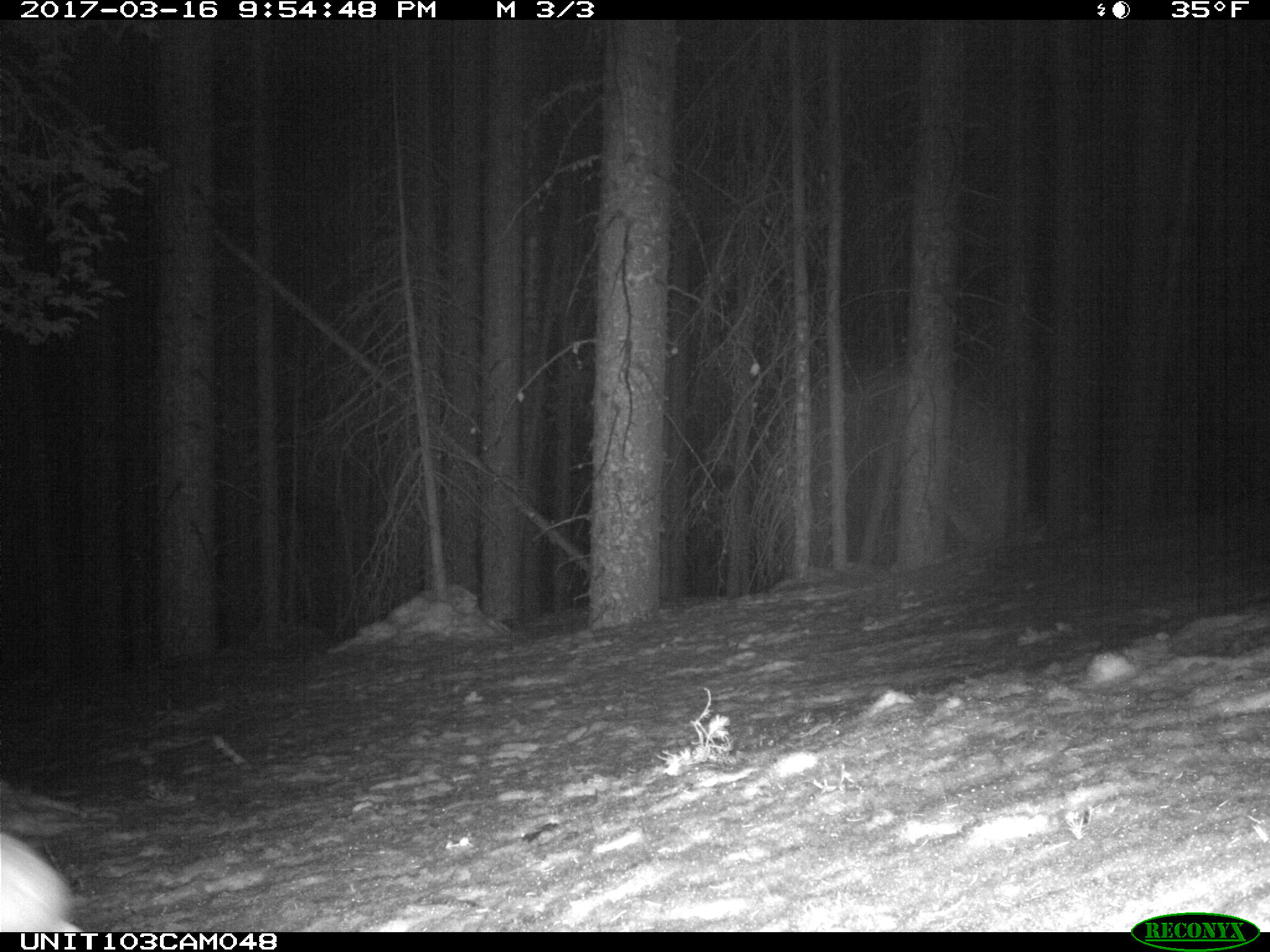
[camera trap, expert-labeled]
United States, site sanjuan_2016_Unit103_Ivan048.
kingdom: Animalia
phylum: Chordata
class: Mammalia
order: Lagomorpha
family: Leporidae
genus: Lepus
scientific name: Lepus americanus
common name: snowshoe hare